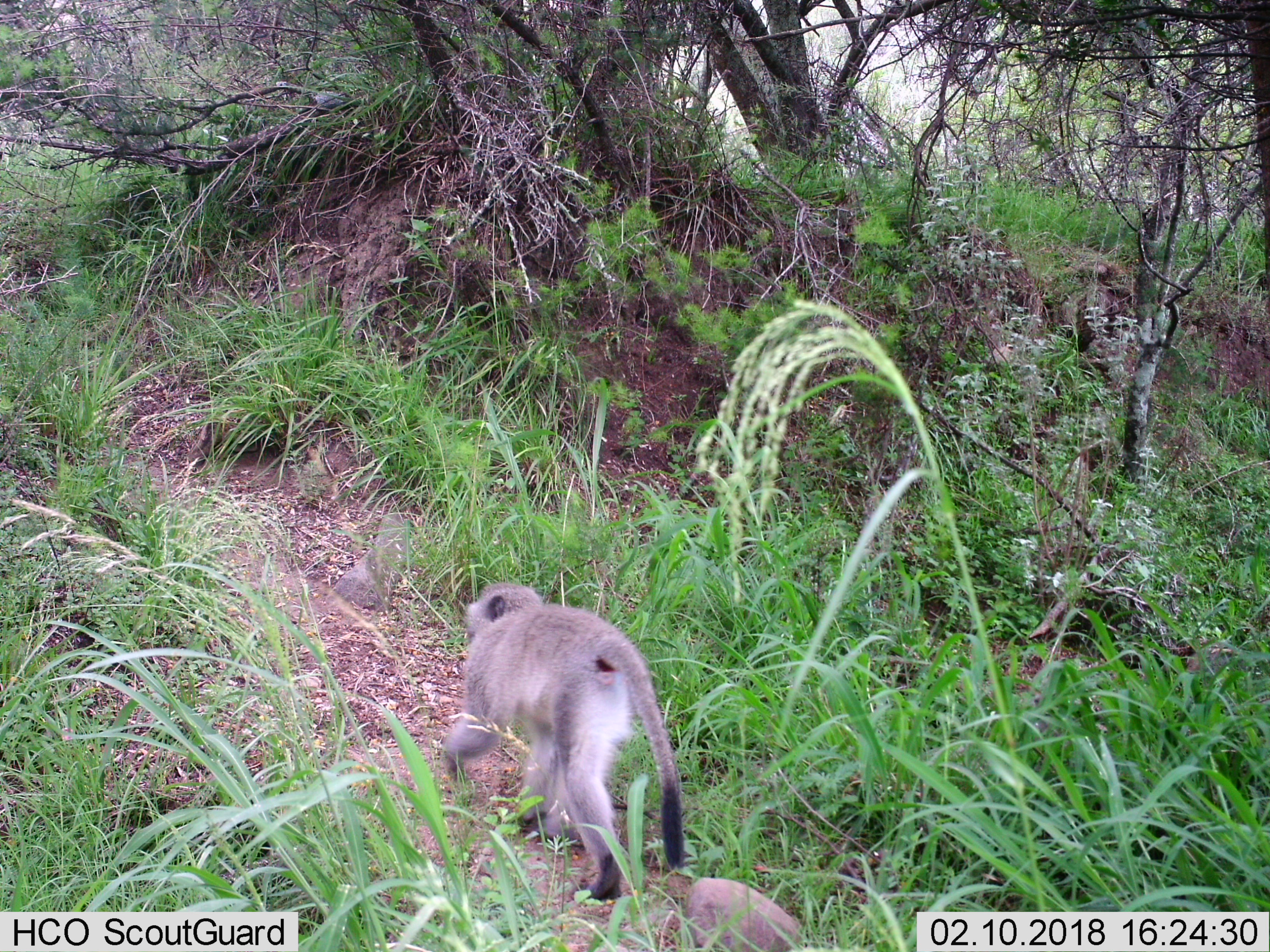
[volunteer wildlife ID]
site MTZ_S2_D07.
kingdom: Animalia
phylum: Chordata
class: Mammalia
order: Primates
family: Cercopithecidae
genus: Chlorocebus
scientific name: Chlorocebus pygerythrus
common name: vervet monkey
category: monkeyvervet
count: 1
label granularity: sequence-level